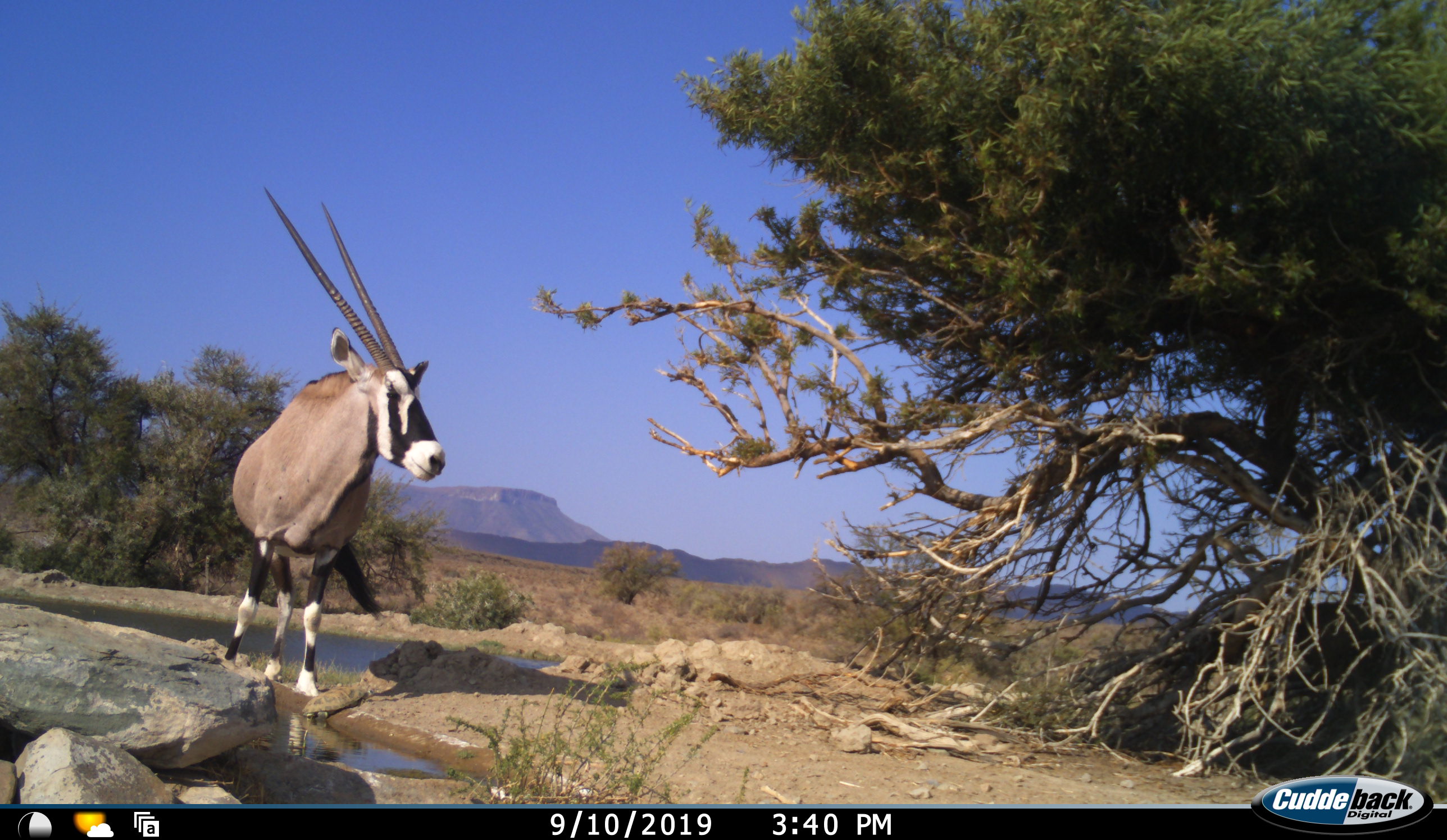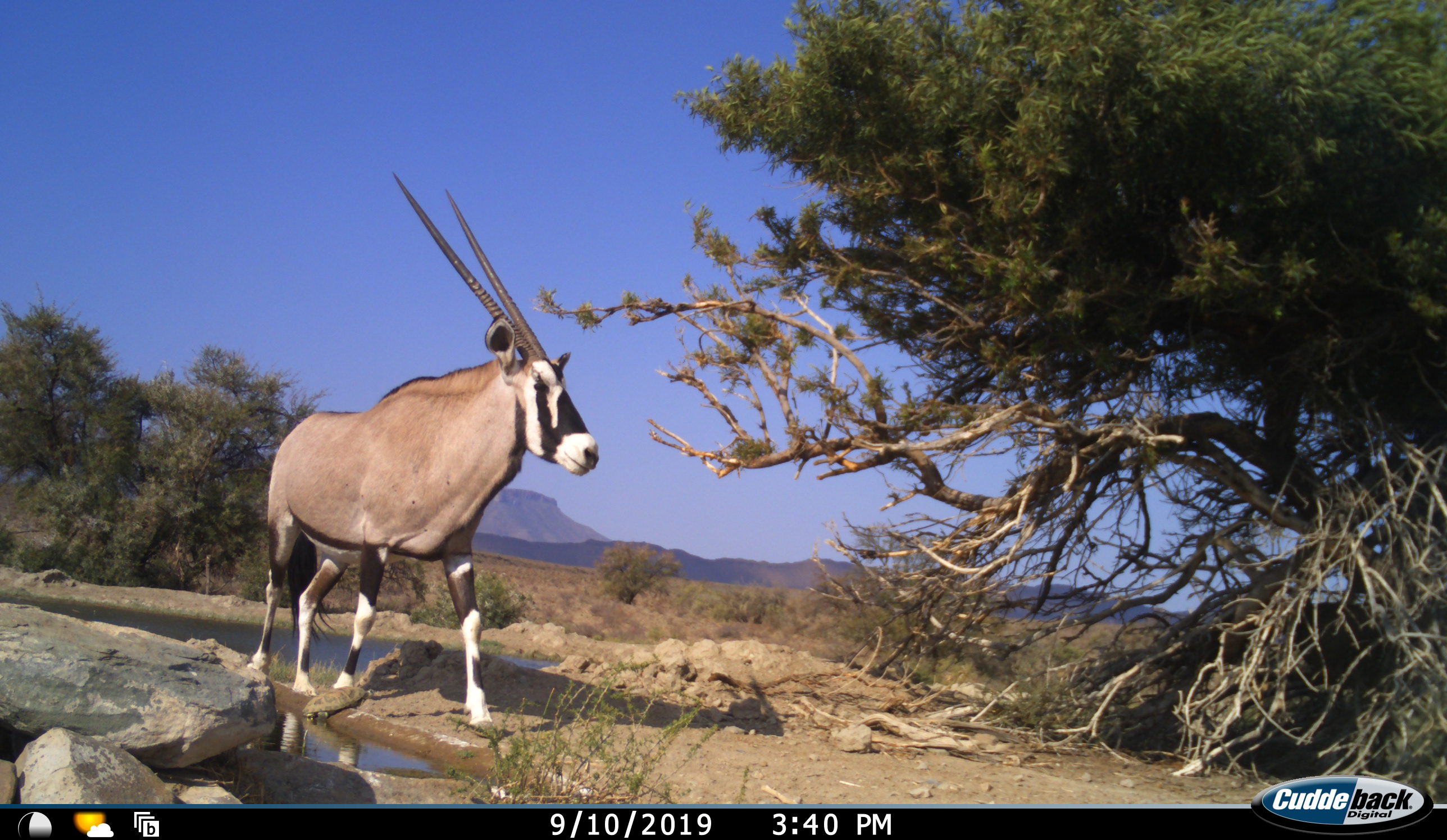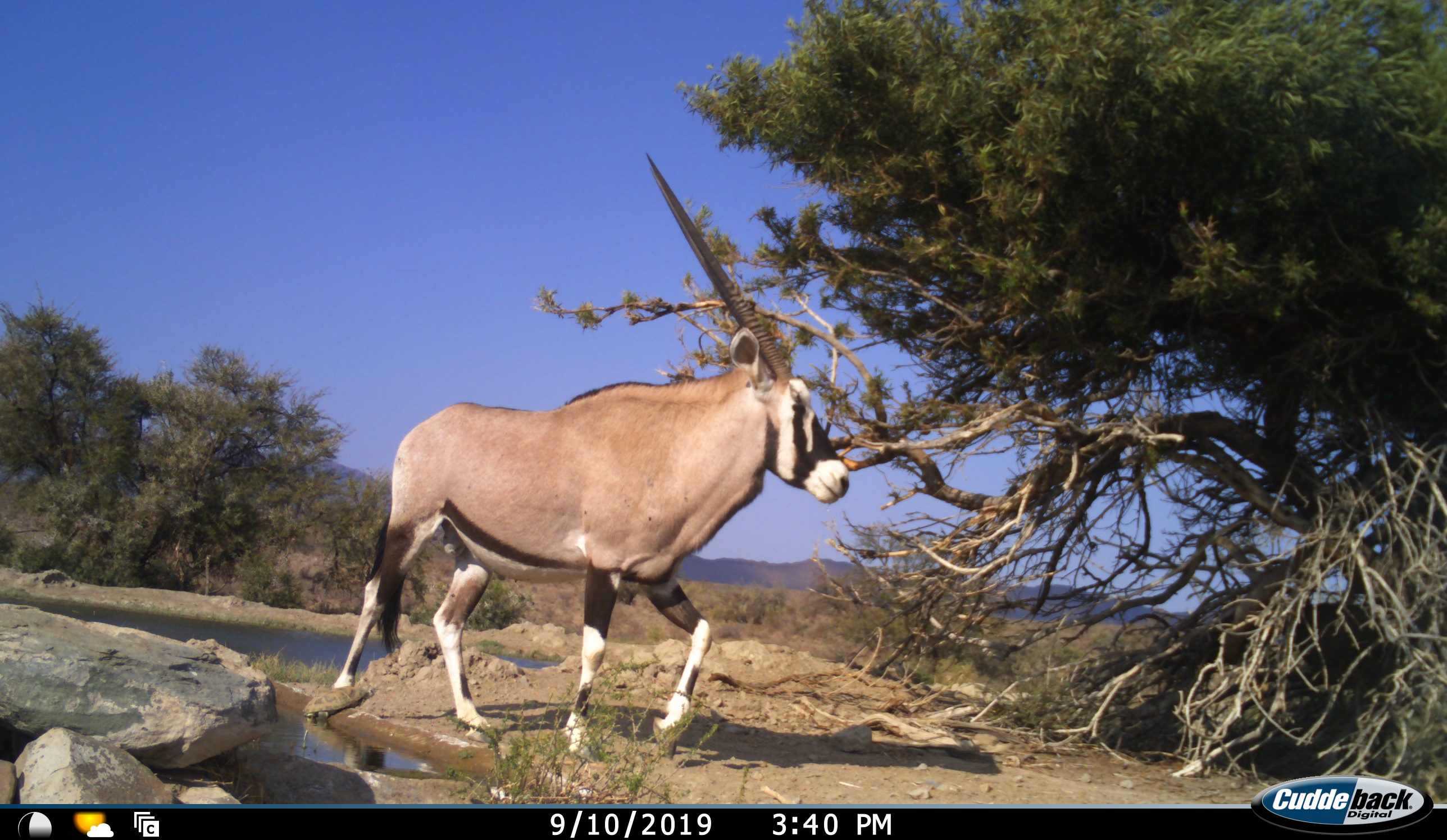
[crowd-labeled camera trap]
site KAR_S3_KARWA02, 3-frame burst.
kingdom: Animalia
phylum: Chordata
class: Mammalia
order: Artiodactyla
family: Bovidae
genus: Oryx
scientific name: Oryx gazella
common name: gemsbok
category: oryx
Oryx (gemsbok) (Oryx gazella), count 1. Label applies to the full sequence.